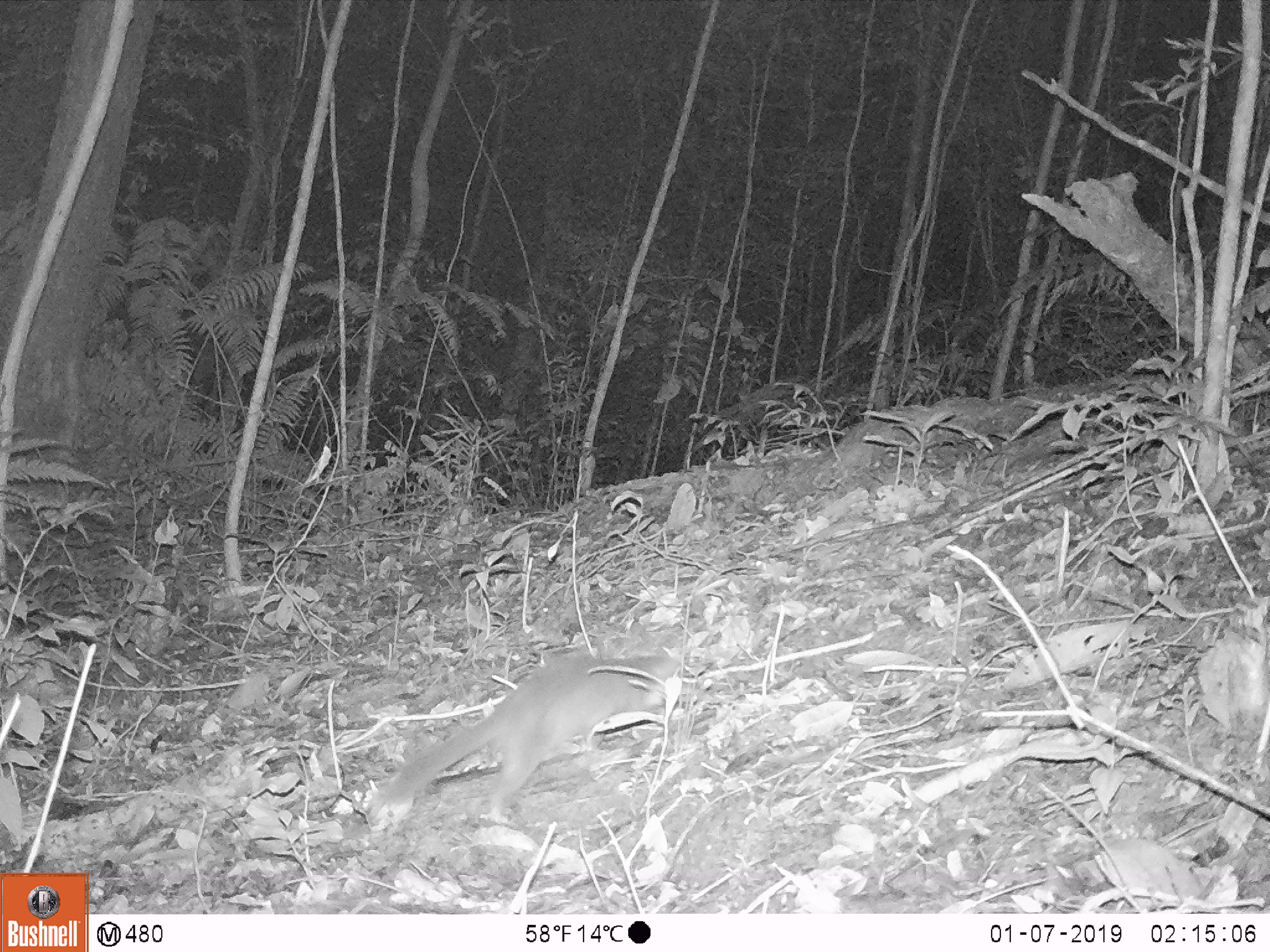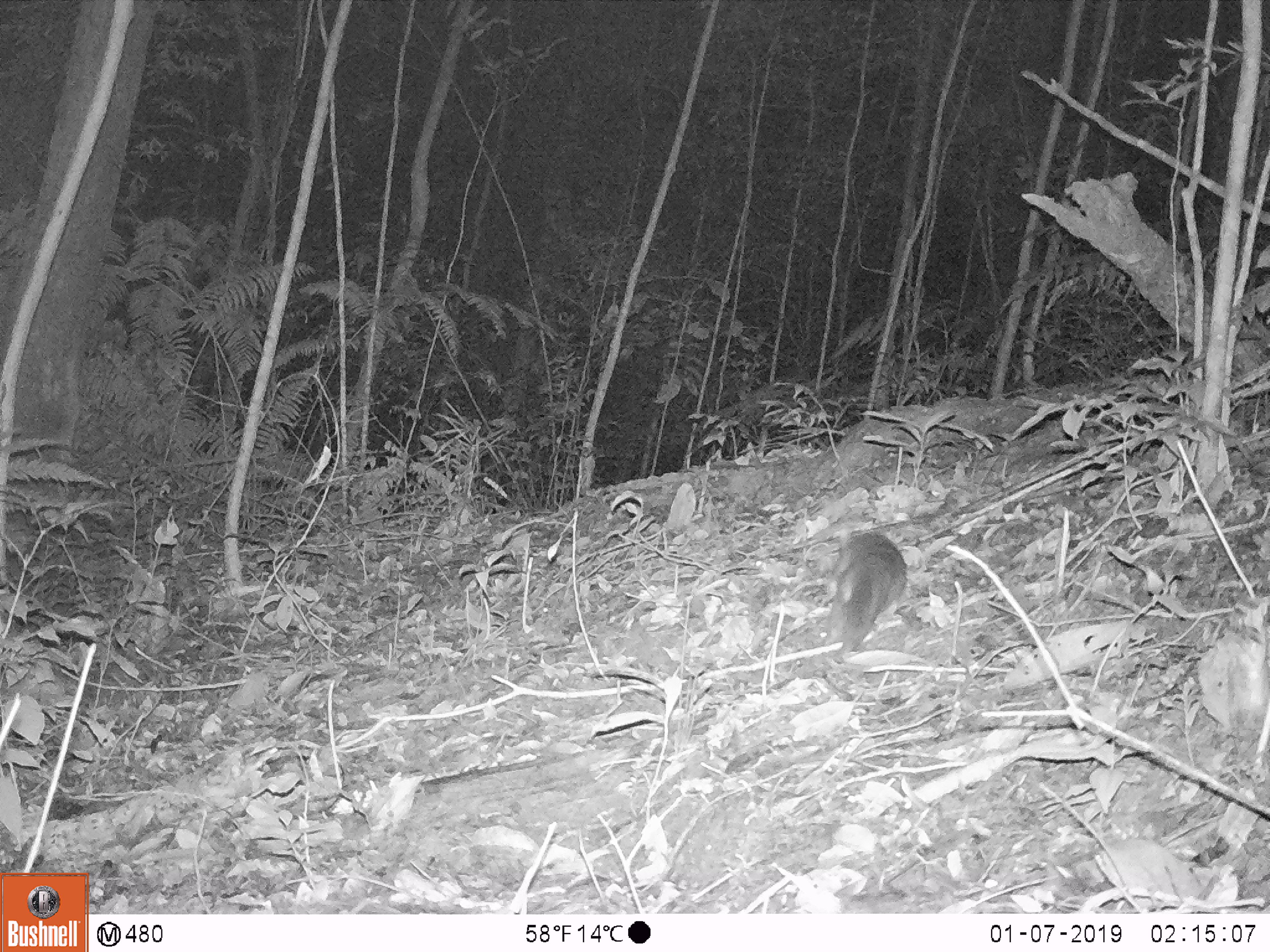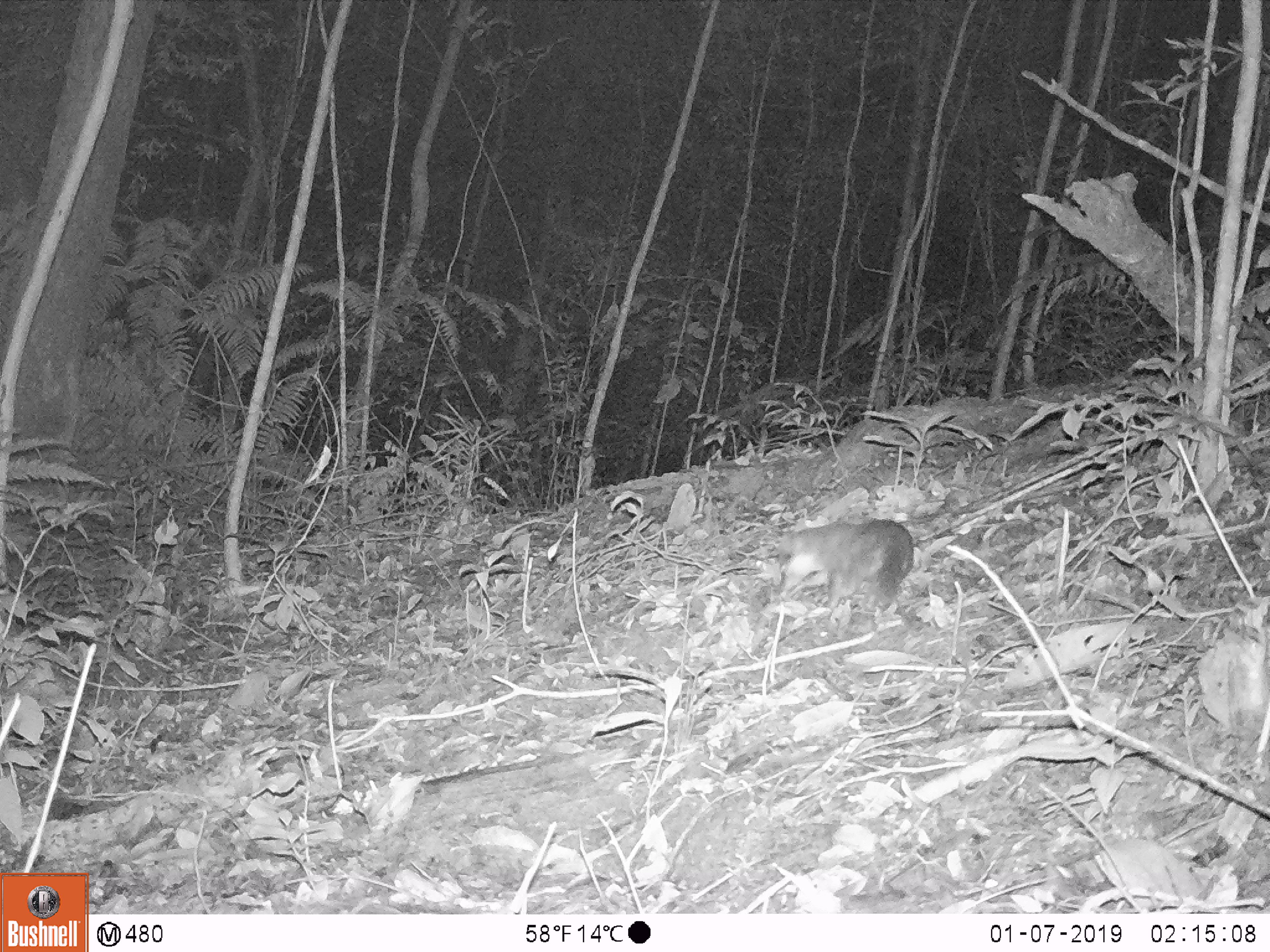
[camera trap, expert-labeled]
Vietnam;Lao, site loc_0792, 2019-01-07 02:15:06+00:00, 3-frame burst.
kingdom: Animalia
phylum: Chordata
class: Mammalia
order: Carnivora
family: Mustelidae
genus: Melogale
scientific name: Melogale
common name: ferret badger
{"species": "ferret badger (Melogale)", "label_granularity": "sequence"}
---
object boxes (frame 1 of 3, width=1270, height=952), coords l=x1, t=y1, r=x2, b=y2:
ferret badger: l=364, t=653, r=683, b=822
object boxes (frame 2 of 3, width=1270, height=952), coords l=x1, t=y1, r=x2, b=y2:
ferret badger: l=821, t=529, r=909, b=656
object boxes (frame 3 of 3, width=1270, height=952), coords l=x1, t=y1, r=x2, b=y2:
ferret badger: l=776, t=518, r=916, b=617